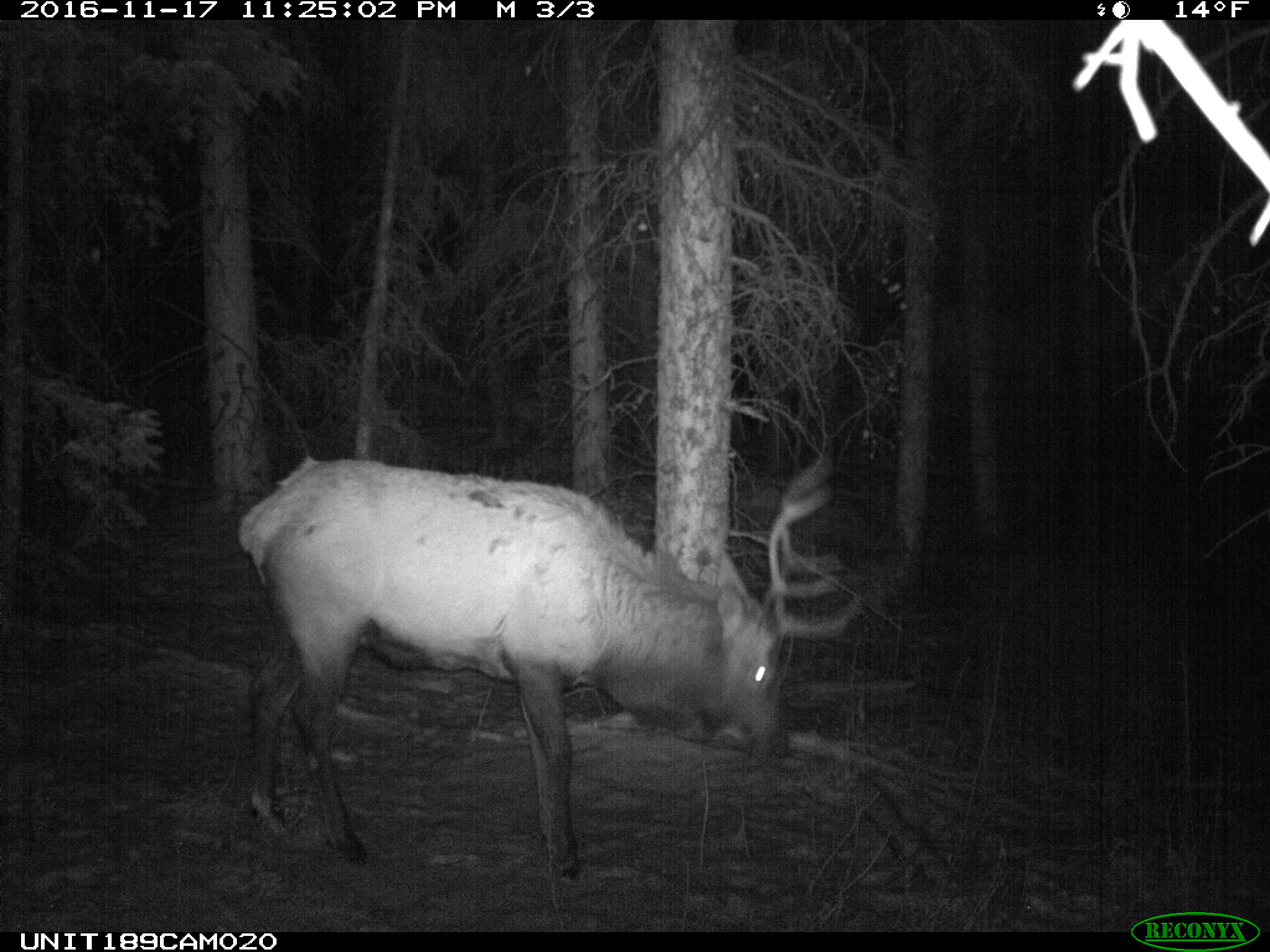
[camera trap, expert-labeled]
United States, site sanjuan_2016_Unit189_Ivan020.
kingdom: Animalia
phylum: Chordata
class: Mammalia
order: Artiodactyla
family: Cervidae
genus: Cervus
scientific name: Cervus elaphus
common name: red deer